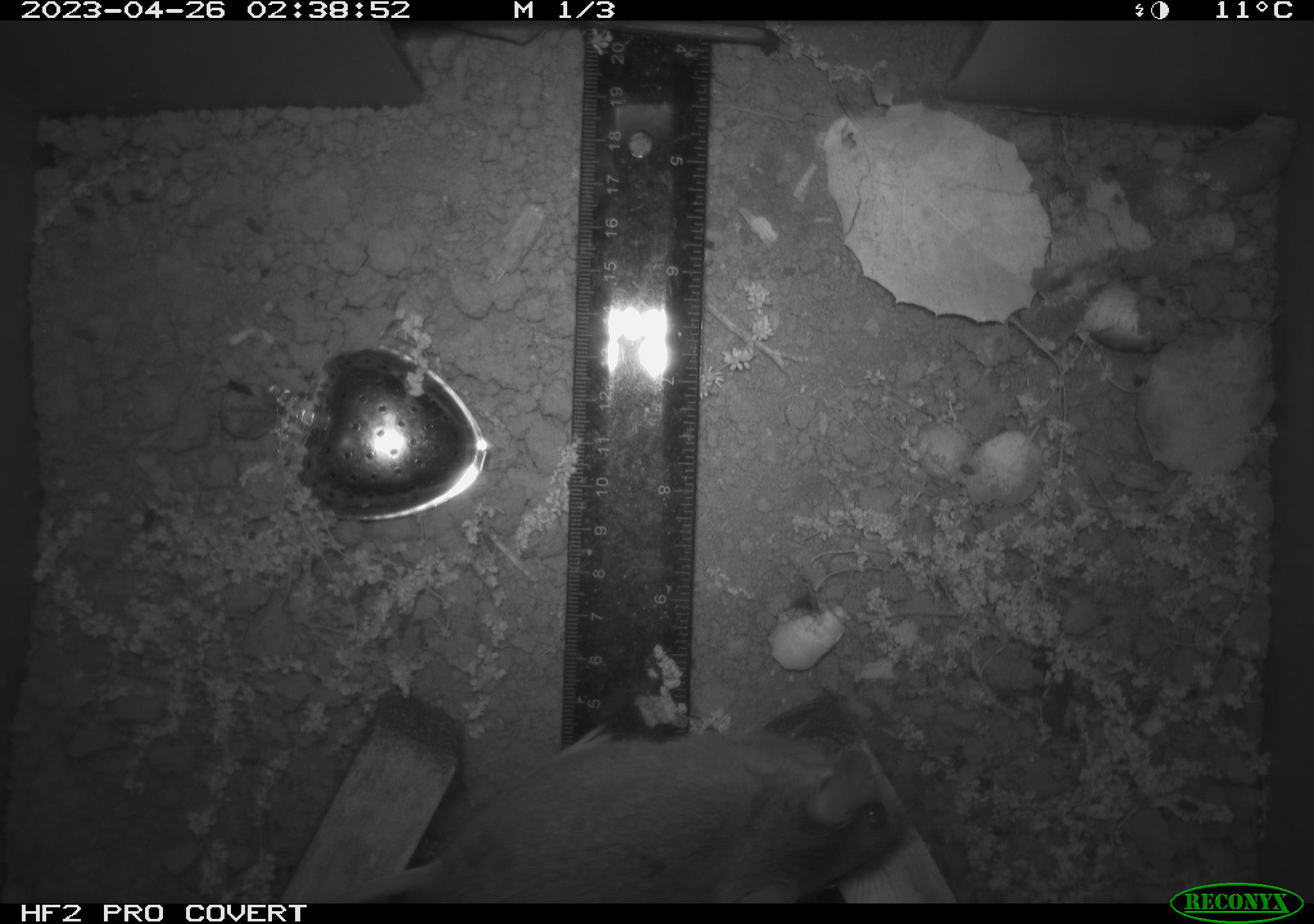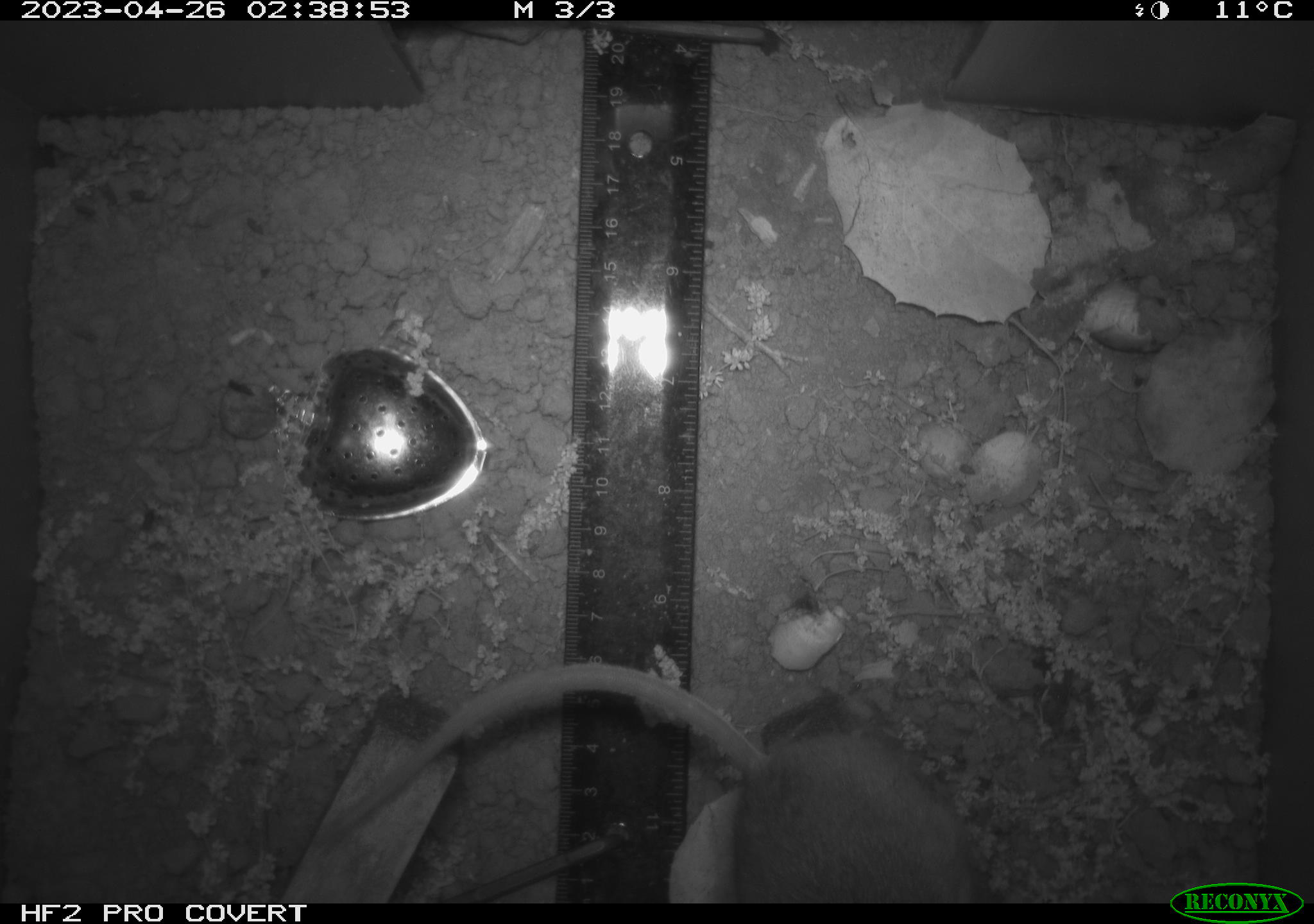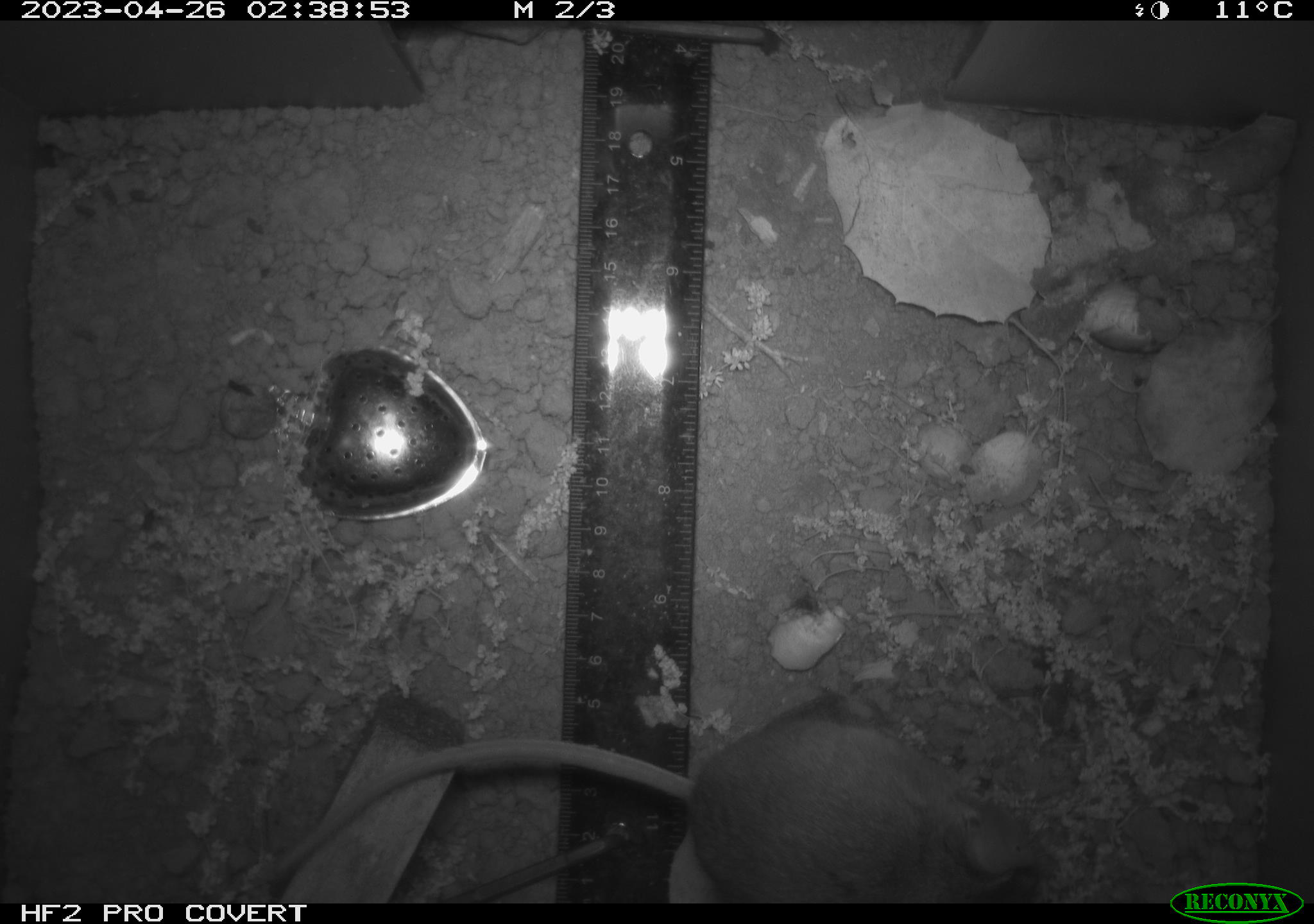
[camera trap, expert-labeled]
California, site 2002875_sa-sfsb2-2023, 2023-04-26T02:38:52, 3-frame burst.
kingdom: Animalia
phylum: Chordata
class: Mammalia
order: Rodentia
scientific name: Rodentia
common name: mouse species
Mouse species (Rodentia).